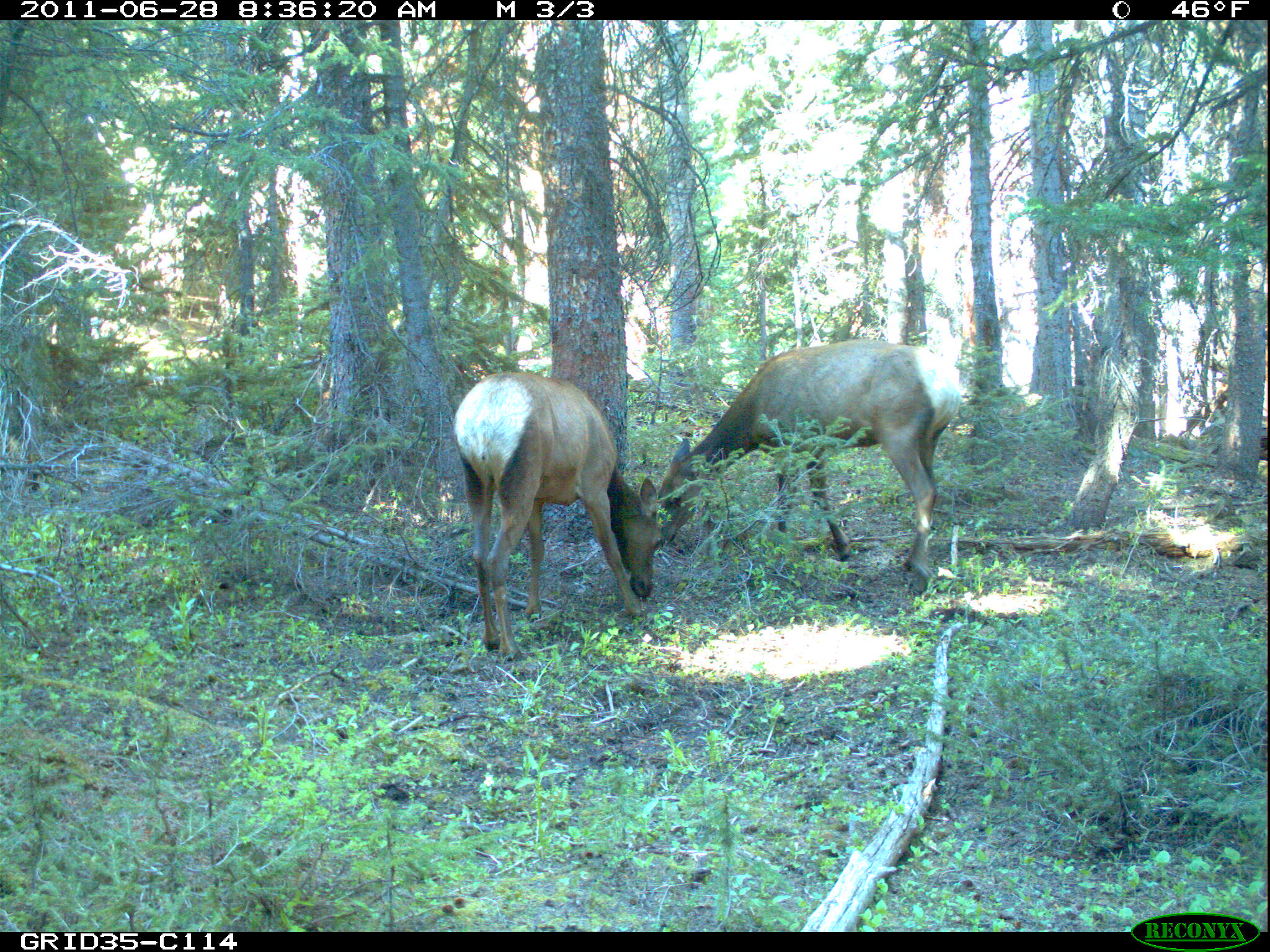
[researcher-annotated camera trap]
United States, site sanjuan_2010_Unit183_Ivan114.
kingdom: Animalia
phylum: Chordata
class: Mammalia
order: Artiodactyla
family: Cervidae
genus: Cervus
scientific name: Cervus elaphus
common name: red deer